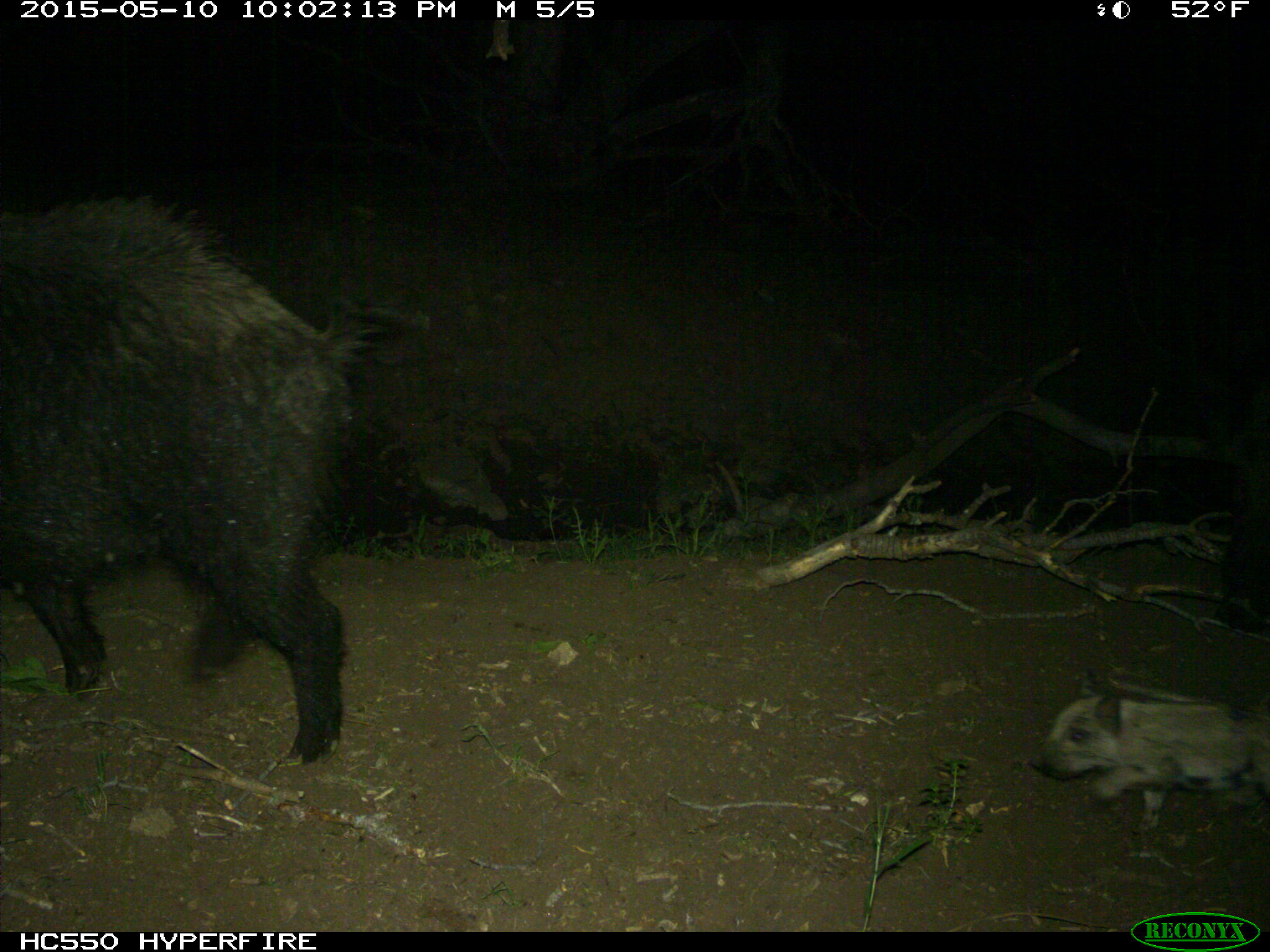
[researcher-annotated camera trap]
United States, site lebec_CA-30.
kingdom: Animalia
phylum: Chordata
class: Mammalia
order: Artiodactyla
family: Suidae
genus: Sus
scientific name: Sus scrofa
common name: wild boar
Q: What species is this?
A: Sus scrofa (wild boar).